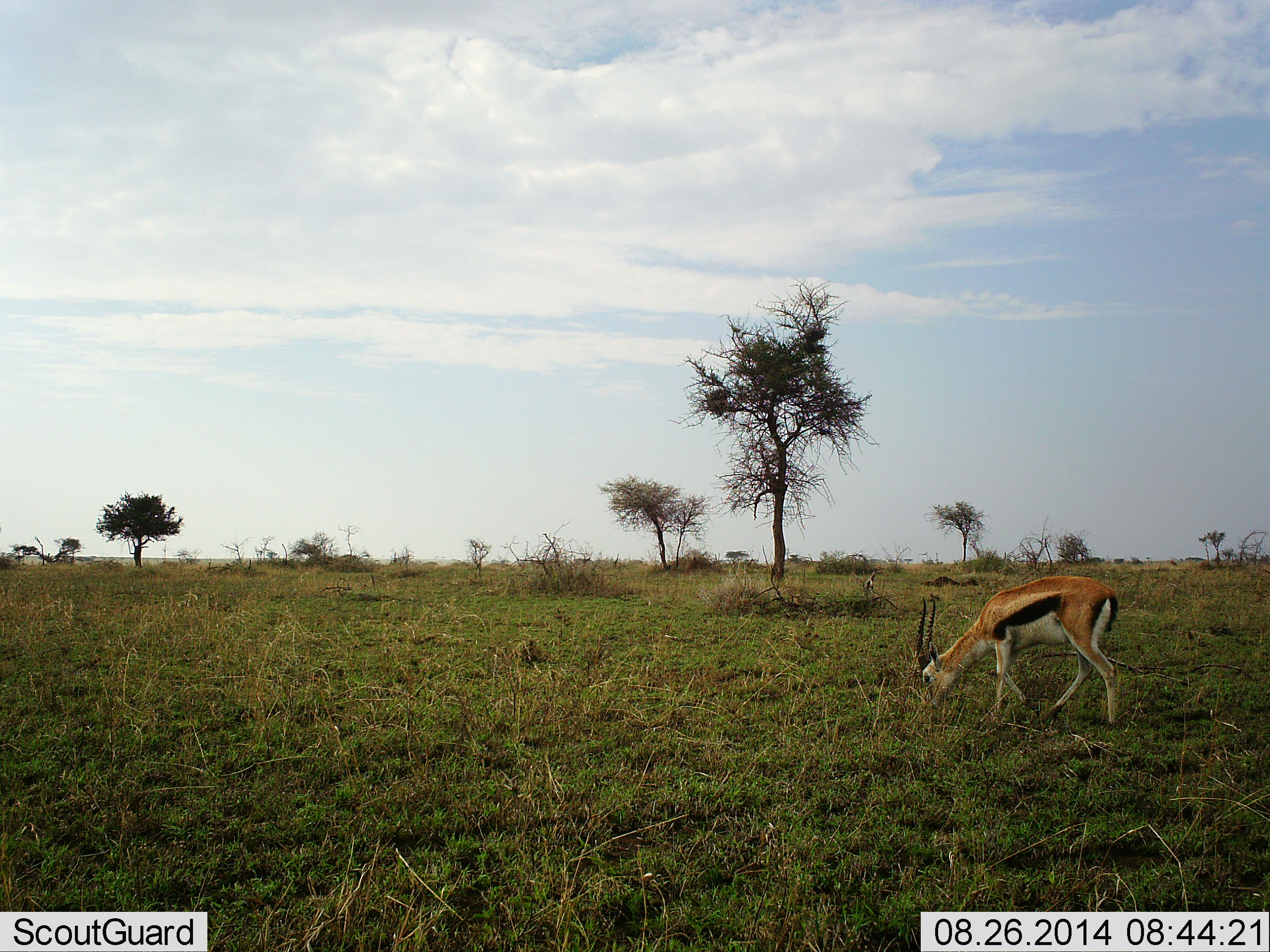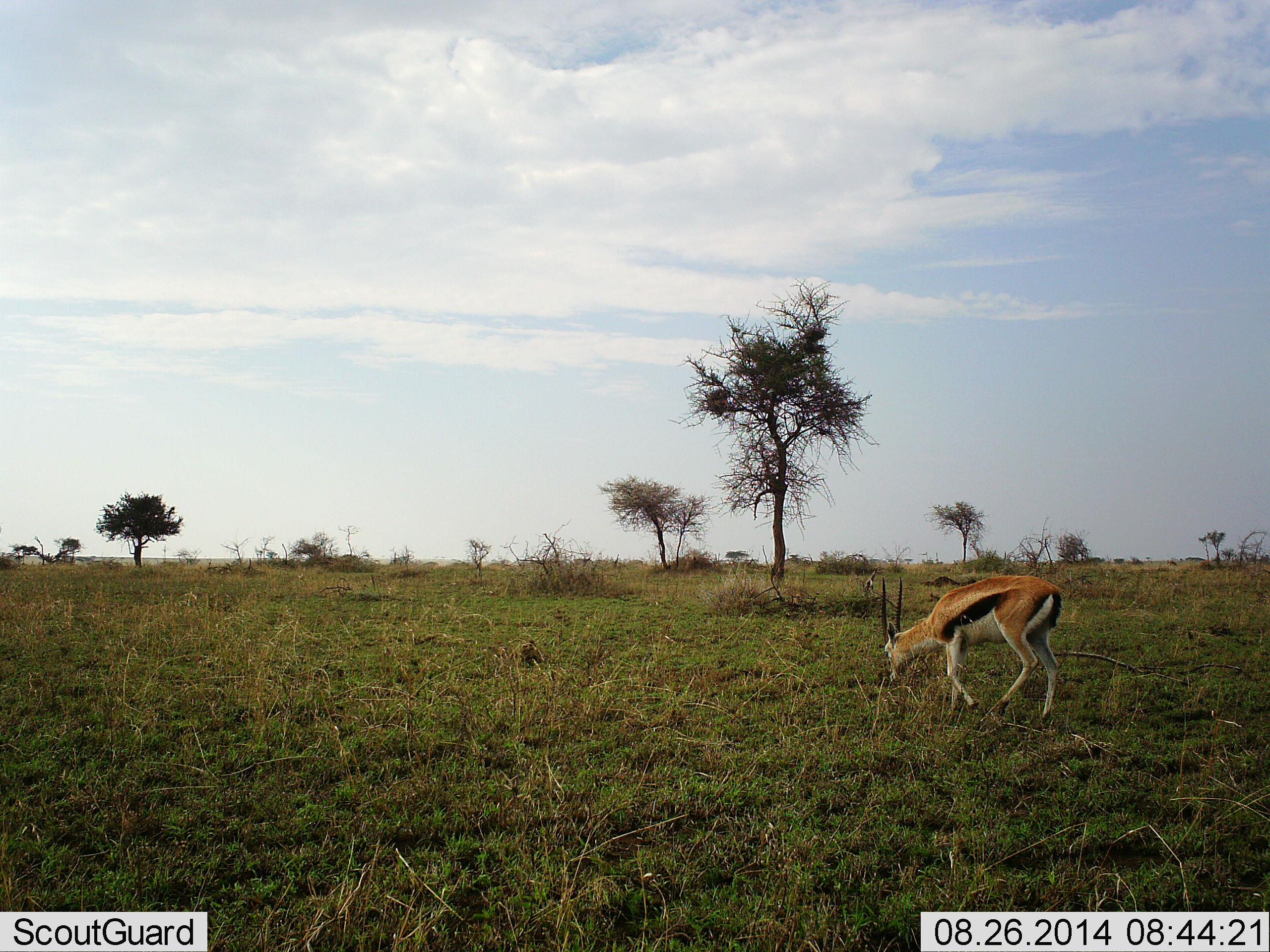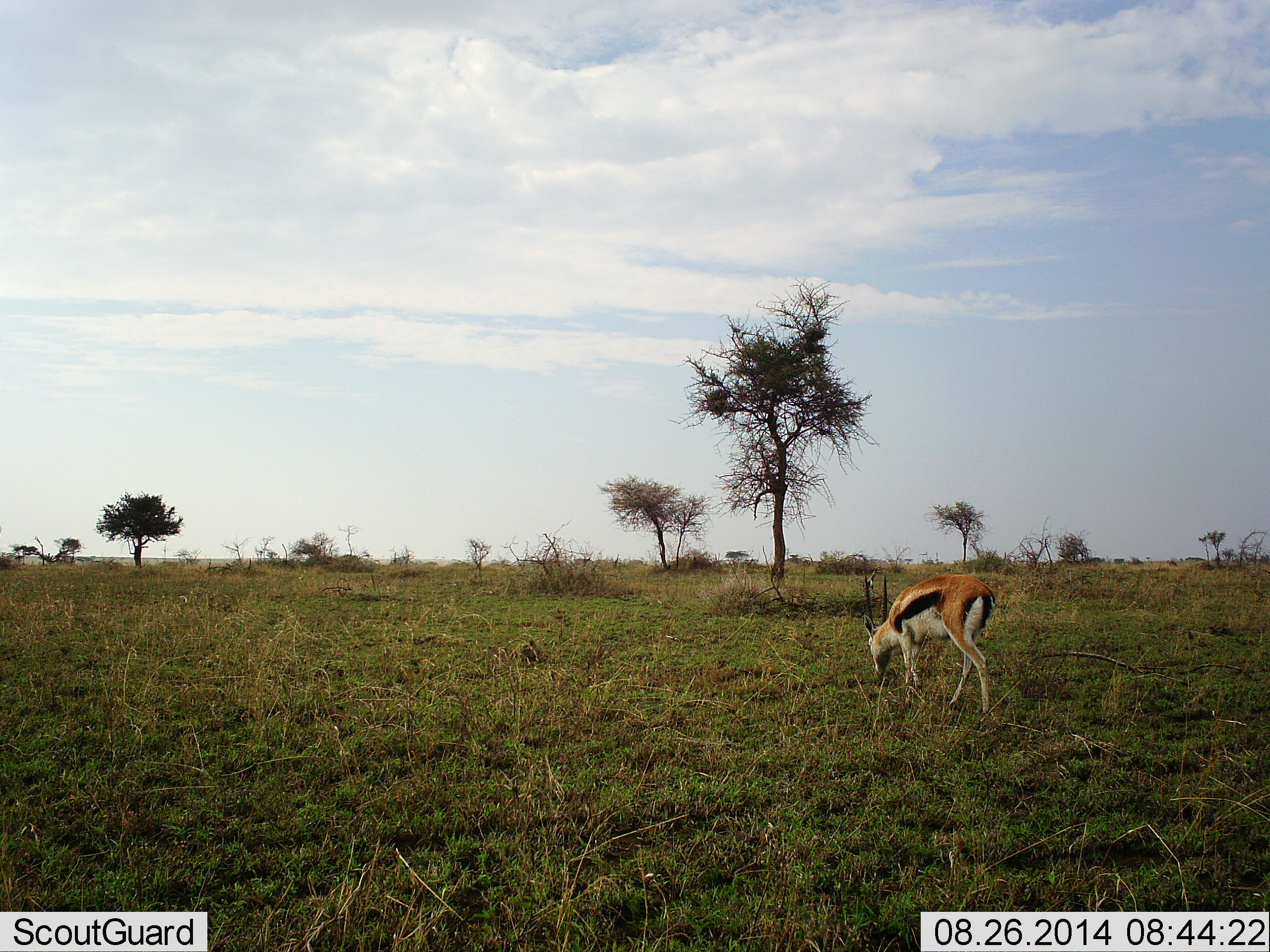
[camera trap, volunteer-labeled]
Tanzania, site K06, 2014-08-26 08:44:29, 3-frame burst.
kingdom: Animalia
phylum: Chordata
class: Mammalia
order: Artiodactyla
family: Bovidae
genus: Eudorcas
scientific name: Eudorcas thomsonii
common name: thomson's gazelle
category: gazellethomsons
Gazellethomsons (thomson's gazelle) (Eudorcas thomsonii), count 1. Behavior (volunteer vote fractions): standing 20%, resting 0%, moving 60%, interacting 0%. Young present (vote fraction): 0%. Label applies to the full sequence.